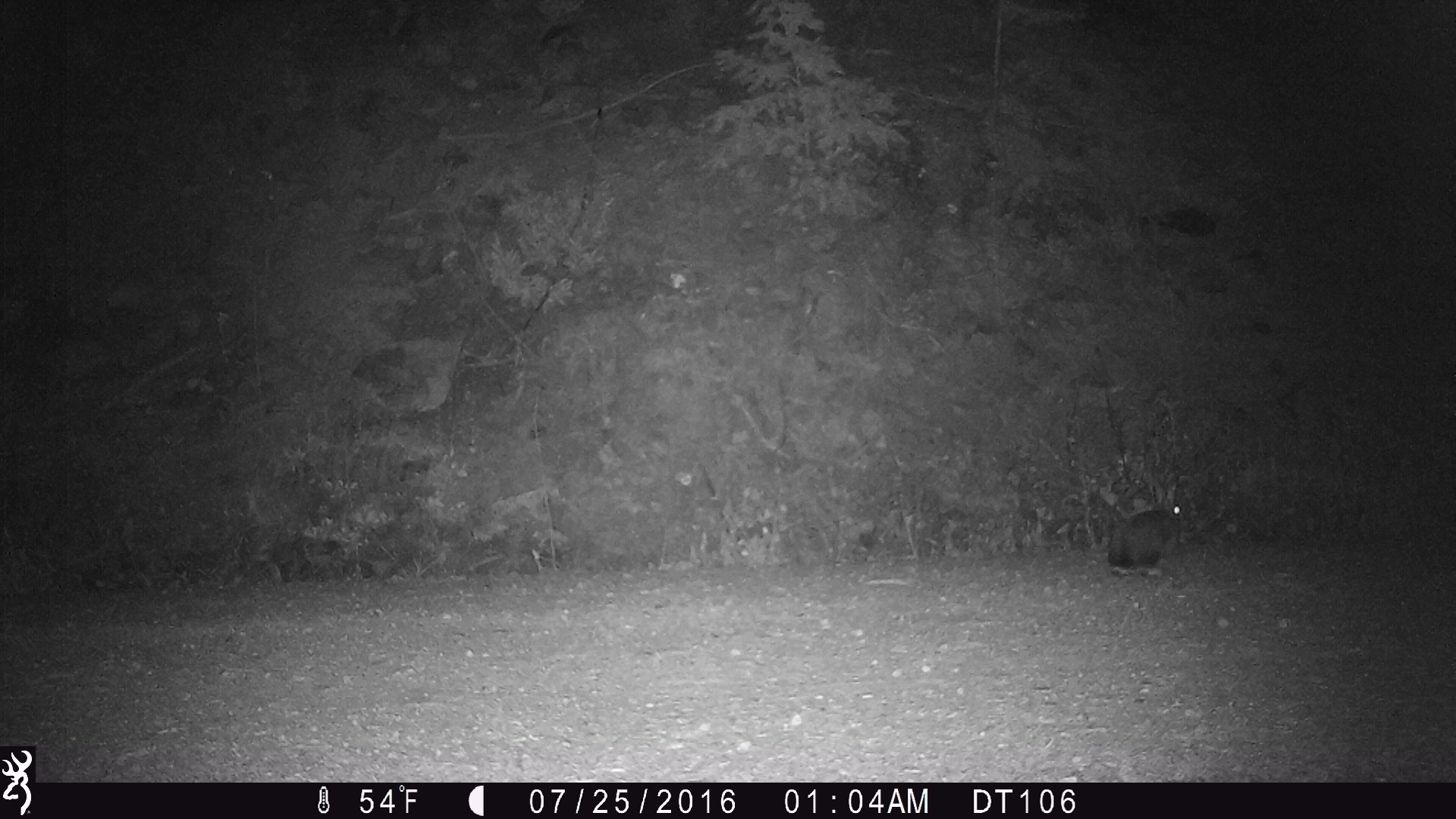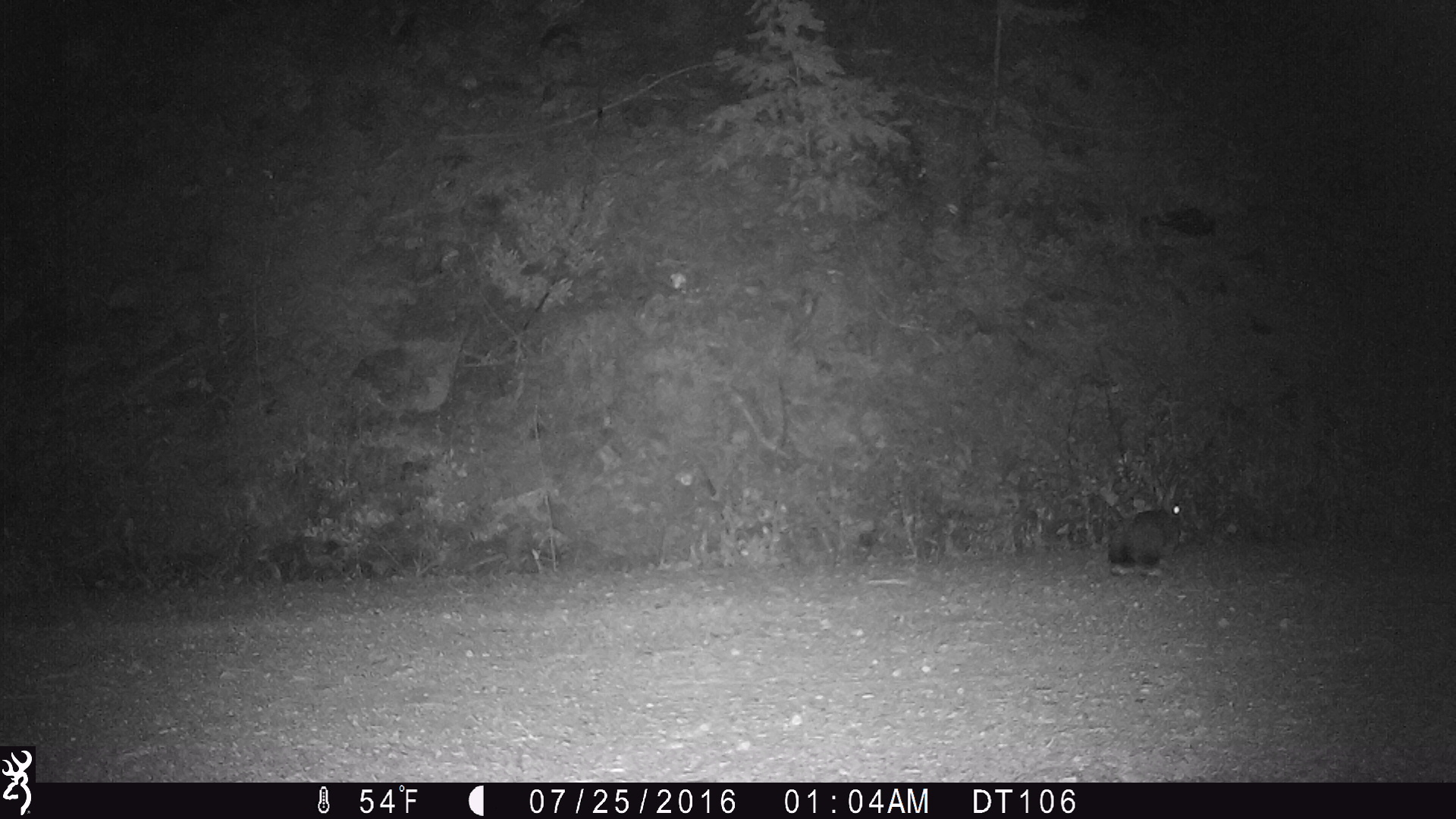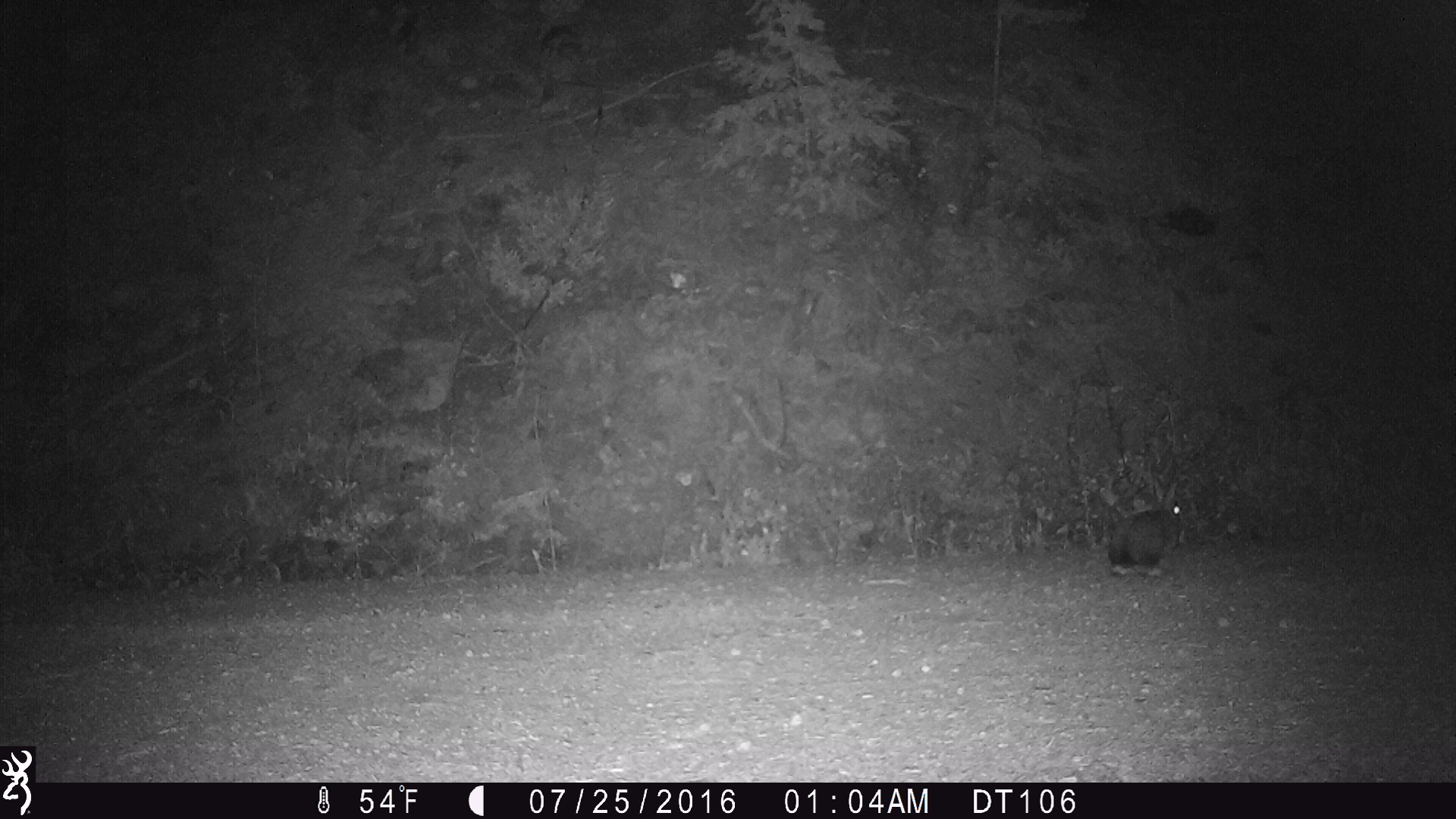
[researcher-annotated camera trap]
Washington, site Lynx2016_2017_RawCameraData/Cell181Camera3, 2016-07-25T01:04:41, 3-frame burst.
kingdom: Animalia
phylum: Chordata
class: Mammalia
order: Lagomorpha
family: Leporidae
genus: Lepus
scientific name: Lepus americanus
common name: snowshoe hare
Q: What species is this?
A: Lepus americanus (snowshoe hare).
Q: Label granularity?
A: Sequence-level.